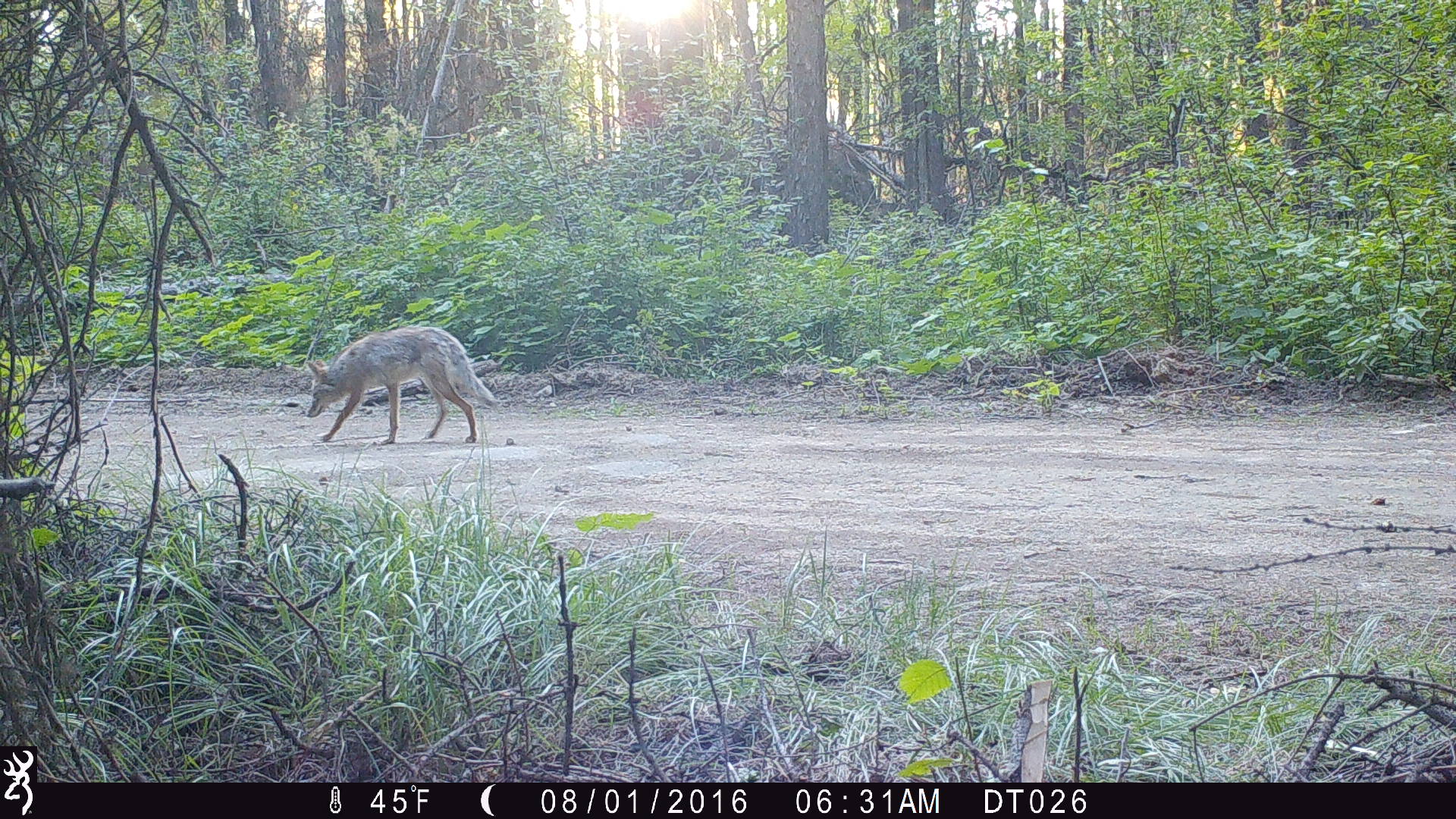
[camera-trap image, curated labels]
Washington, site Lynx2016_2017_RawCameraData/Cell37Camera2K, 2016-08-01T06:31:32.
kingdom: Animalia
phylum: Chordata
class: Mammalia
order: Carnivora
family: Canidae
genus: Canis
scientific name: Canis latrans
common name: coyote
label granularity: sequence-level